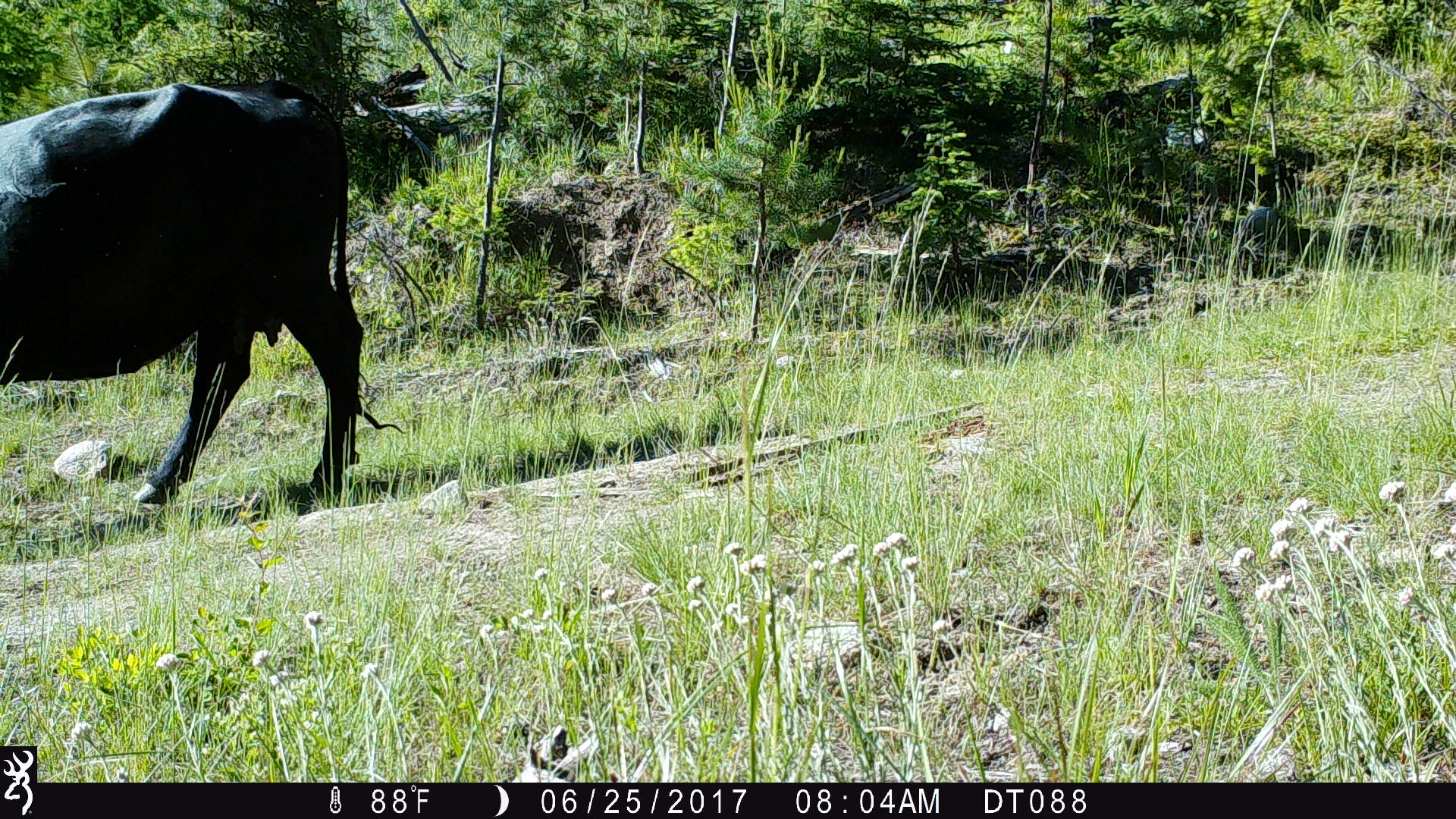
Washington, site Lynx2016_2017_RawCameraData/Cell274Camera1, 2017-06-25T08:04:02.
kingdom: Animalia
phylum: Chordata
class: Mammalia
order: Artiodactyla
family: Bovidae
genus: Bos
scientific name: Bos taurus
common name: domestic cattle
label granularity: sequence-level